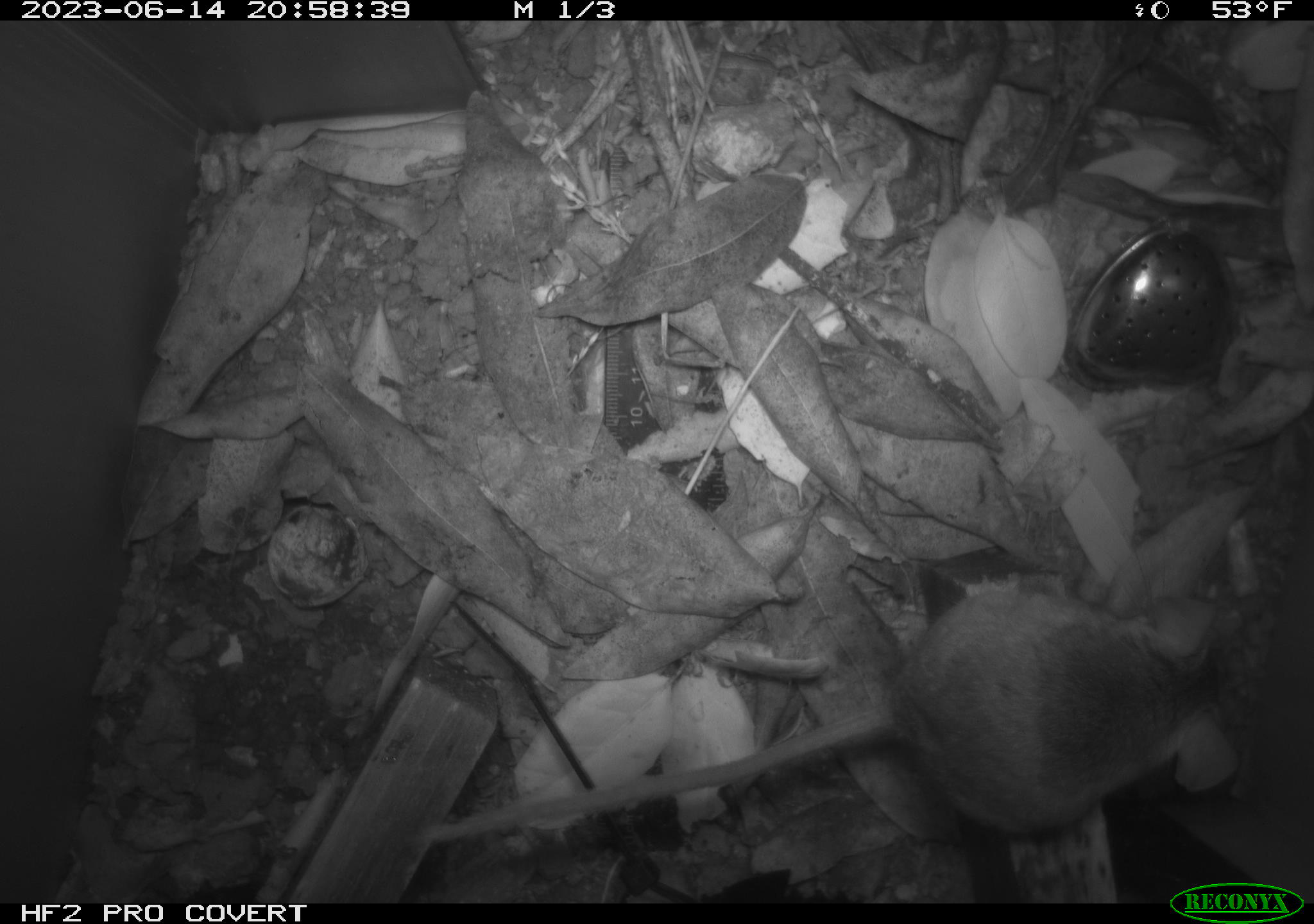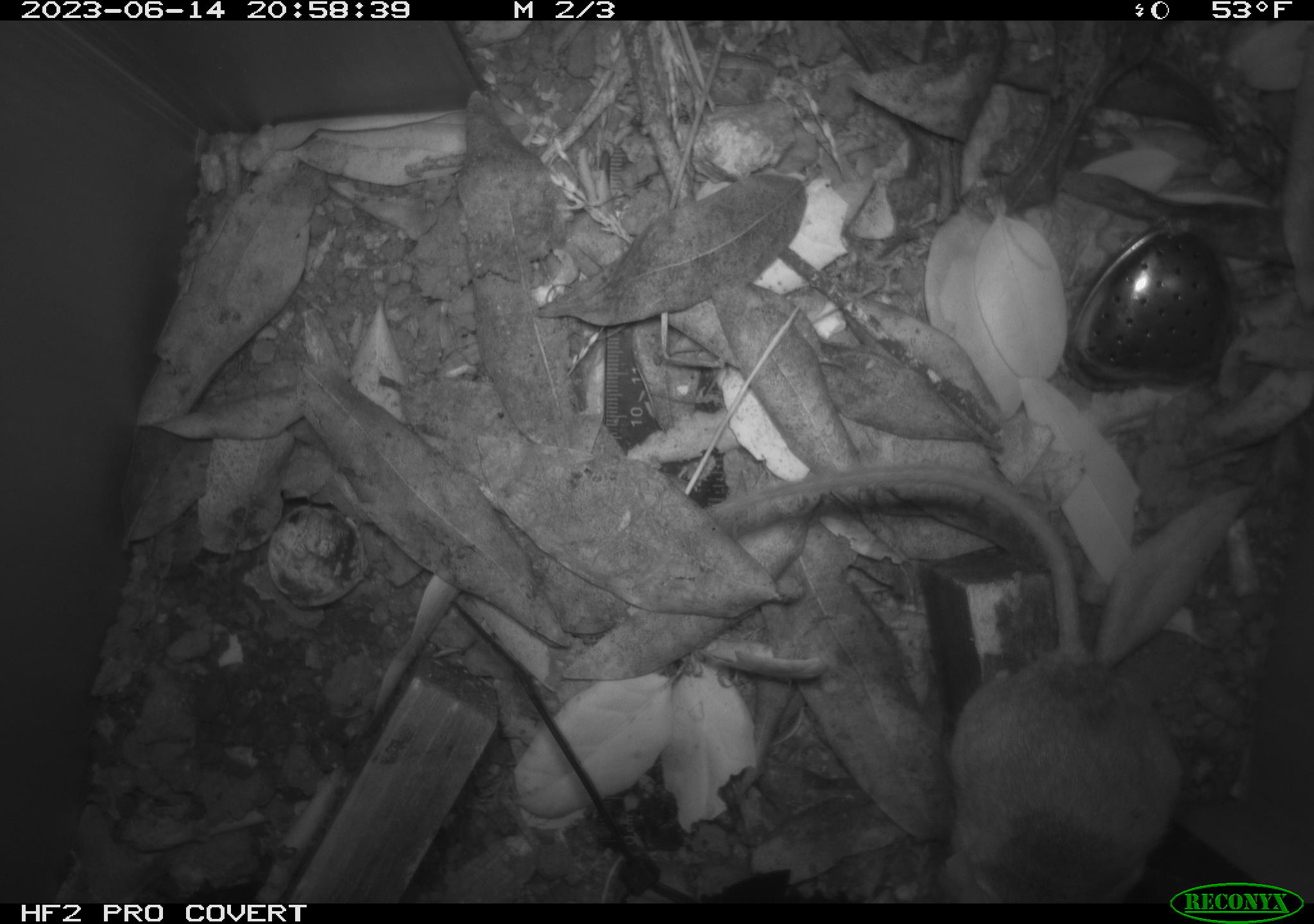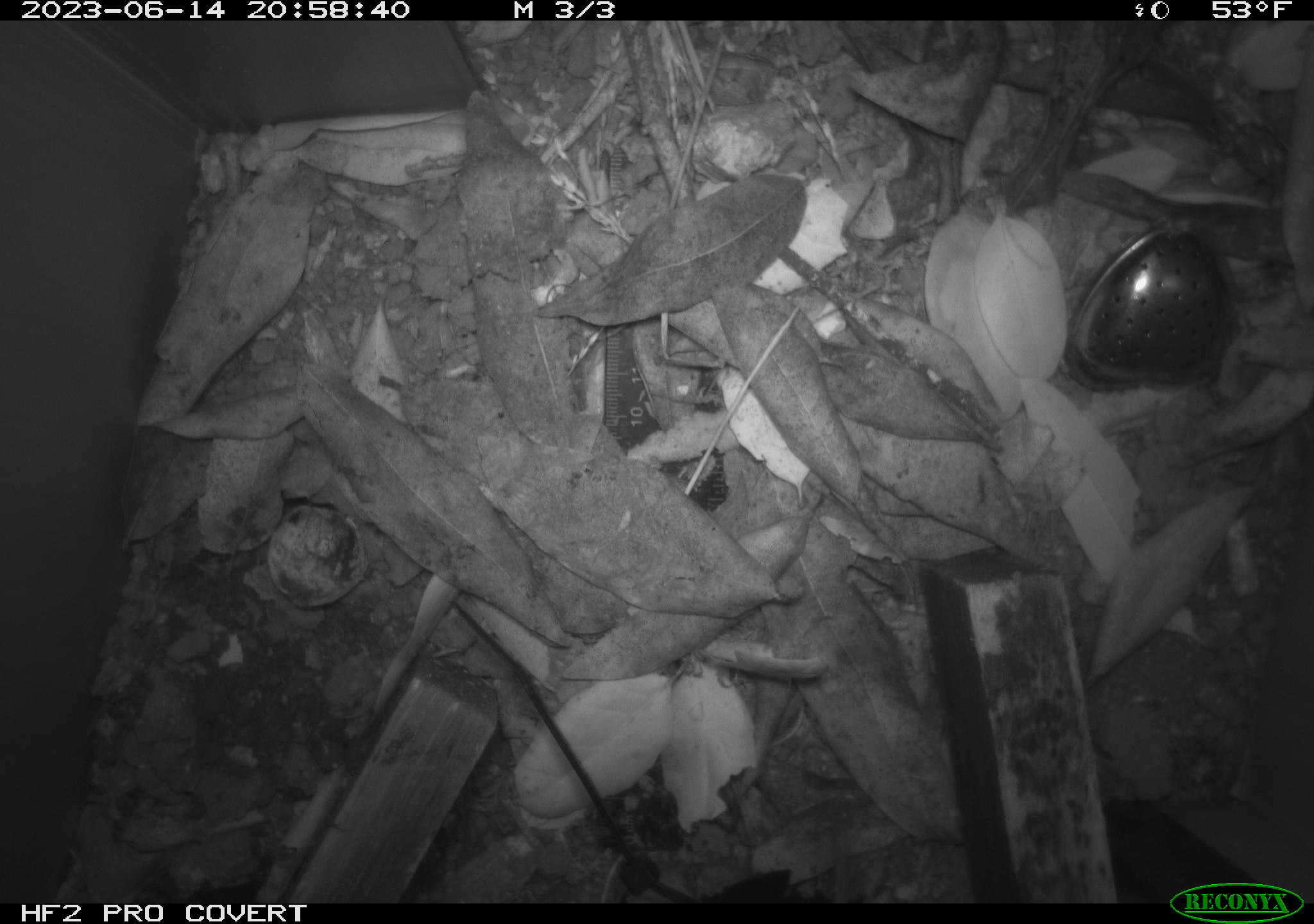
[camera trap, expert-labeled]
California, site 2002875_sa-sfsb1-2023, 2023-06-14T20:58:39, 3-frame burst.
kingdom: Animalia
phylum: Chordata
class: Mammalia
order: Rodentia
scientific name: Rodentia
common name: mouse species